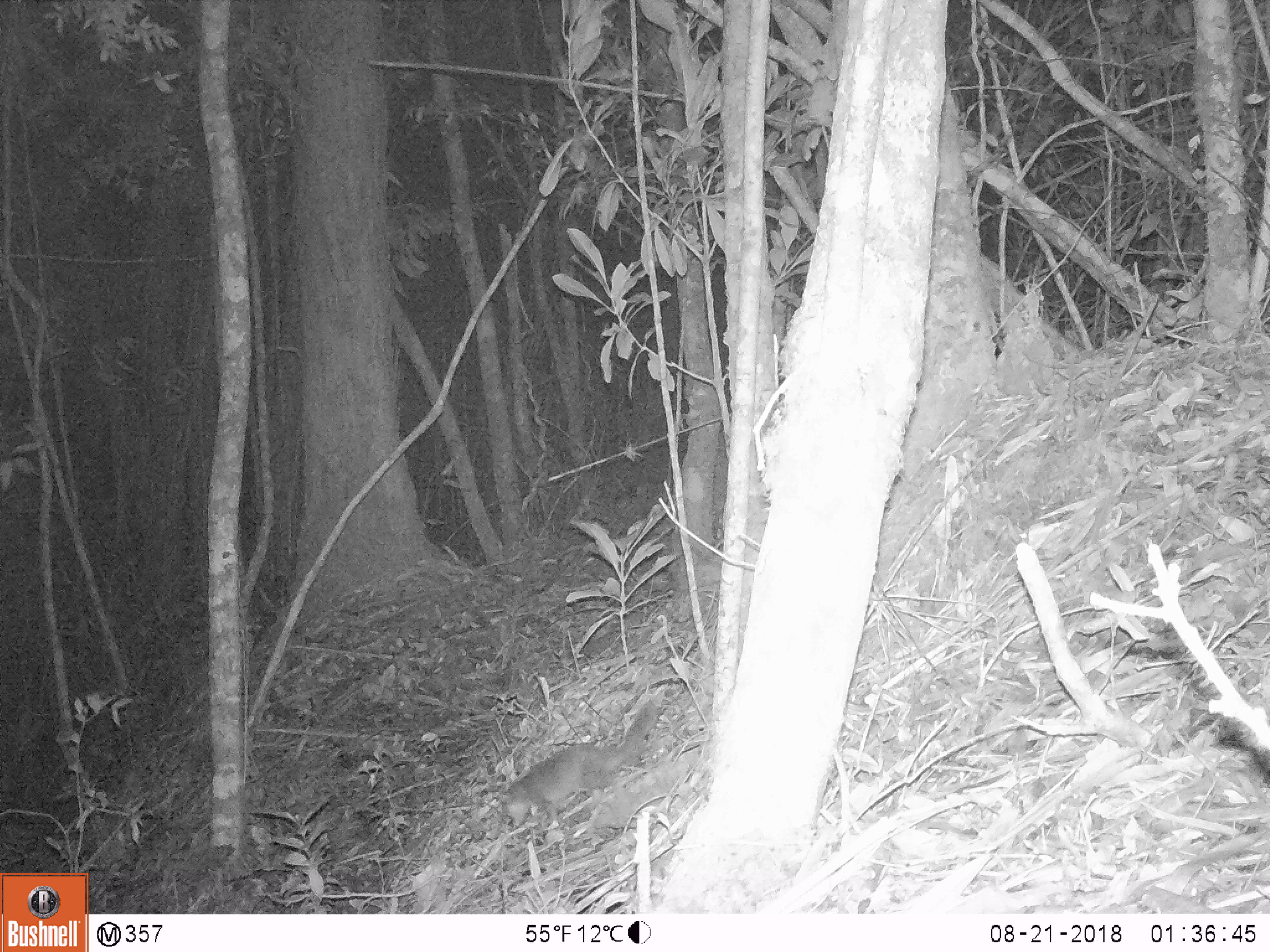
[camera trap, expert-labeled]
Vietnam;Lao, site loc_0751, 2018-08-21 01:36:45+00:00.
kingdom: Animalia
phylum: Chordata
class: Mammalia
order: Carnivora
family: Mustelidae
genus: Melogale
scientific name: Melogale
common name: ferret badger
Ferret badger (Melogale). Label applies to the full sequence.